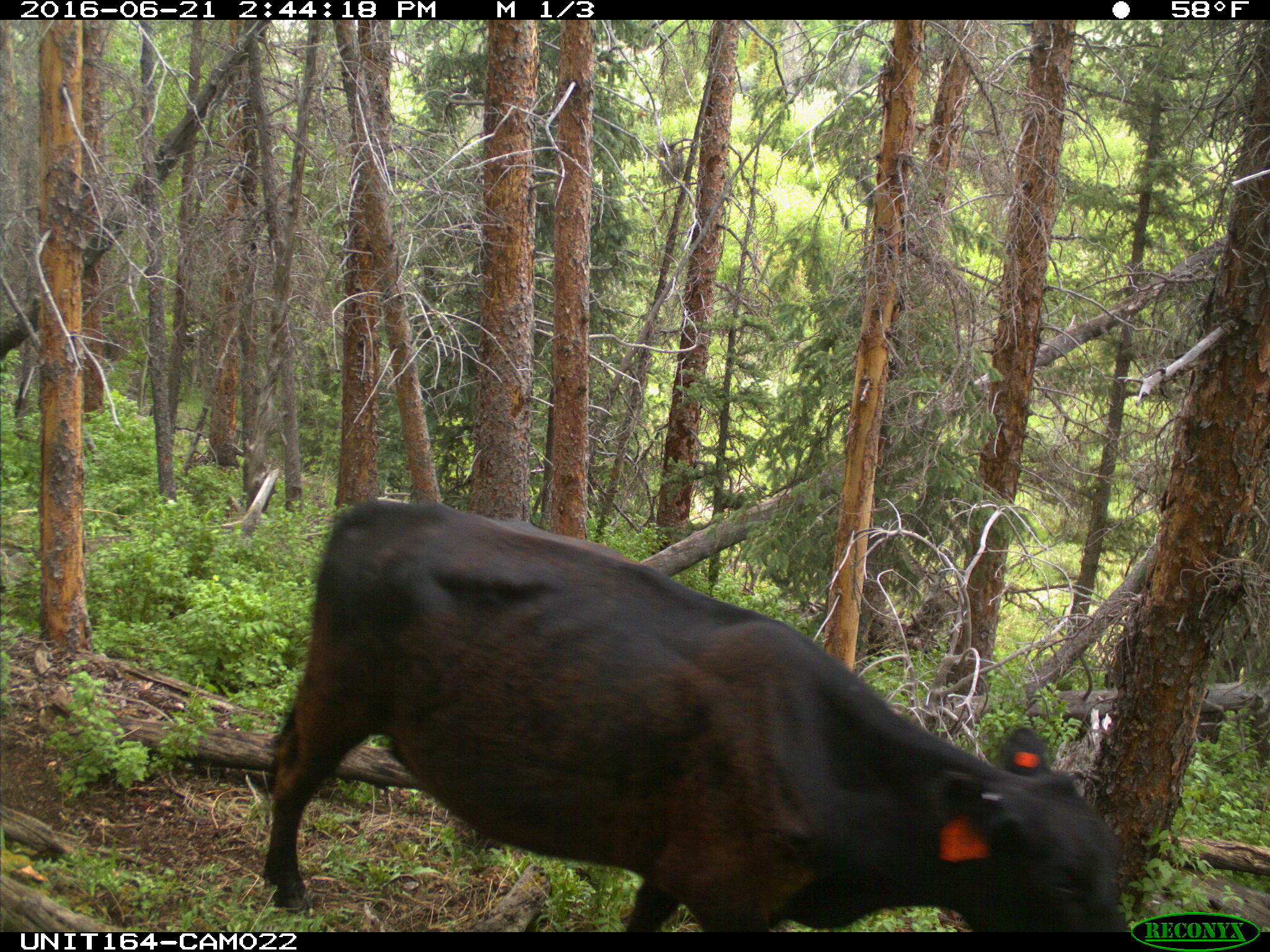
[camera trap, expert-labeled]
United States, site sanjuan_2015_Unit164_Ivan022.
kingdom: Animalia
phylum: Chordata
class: Mammalia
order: Artiodactyla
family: Bovidae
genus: Bos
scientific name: Bos taurus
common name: domestic cow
Bos taurus (domestic cow).